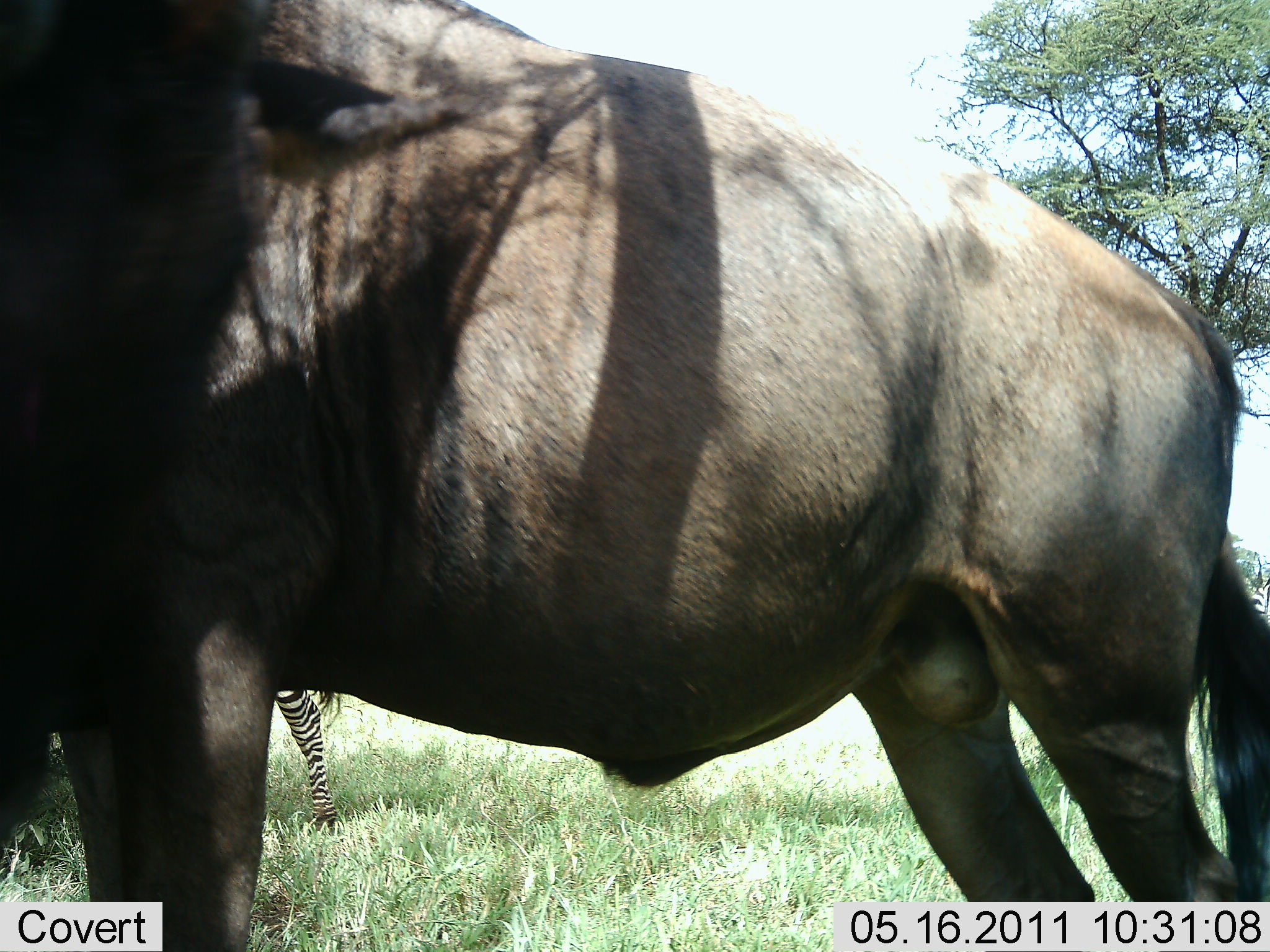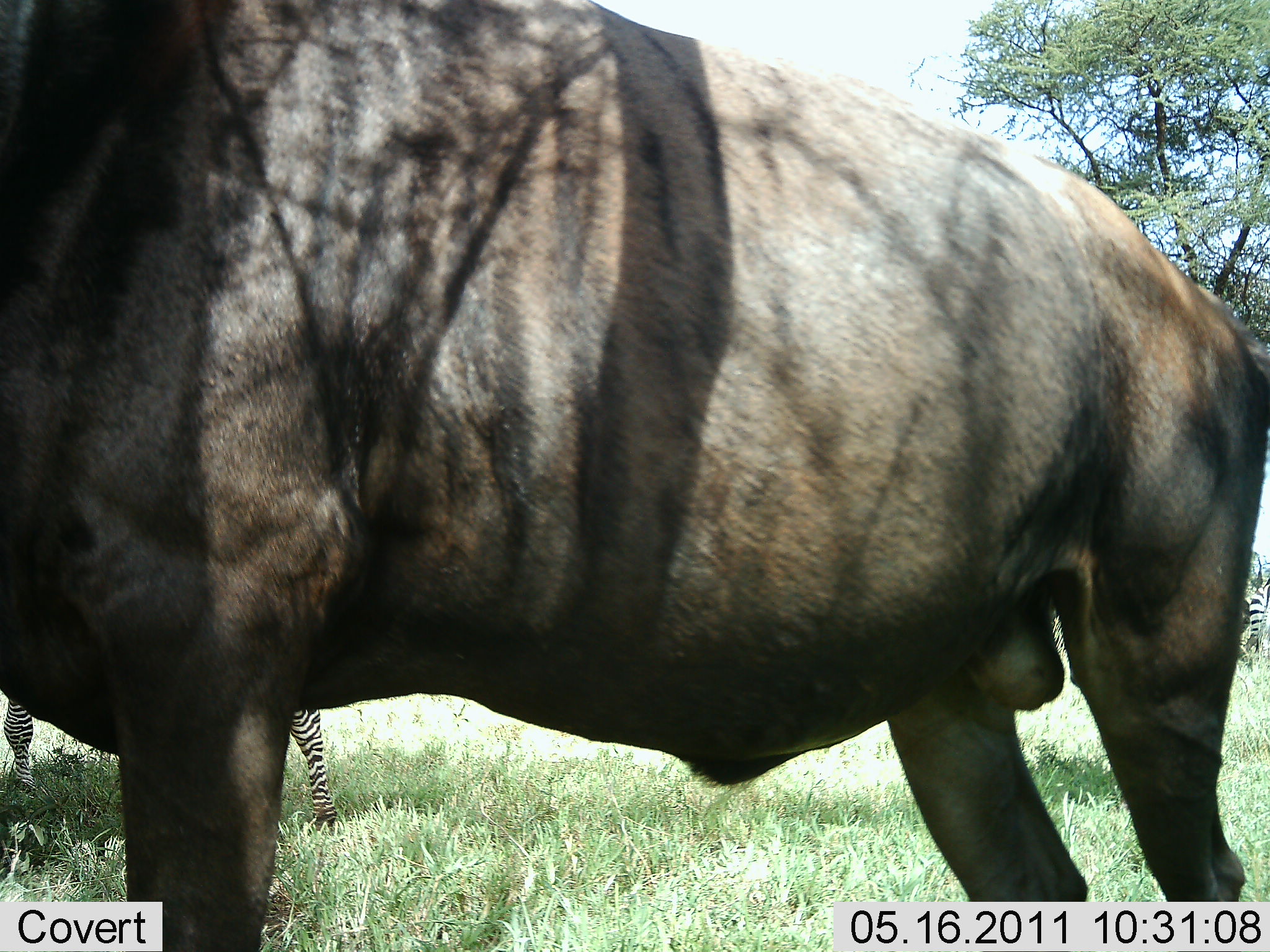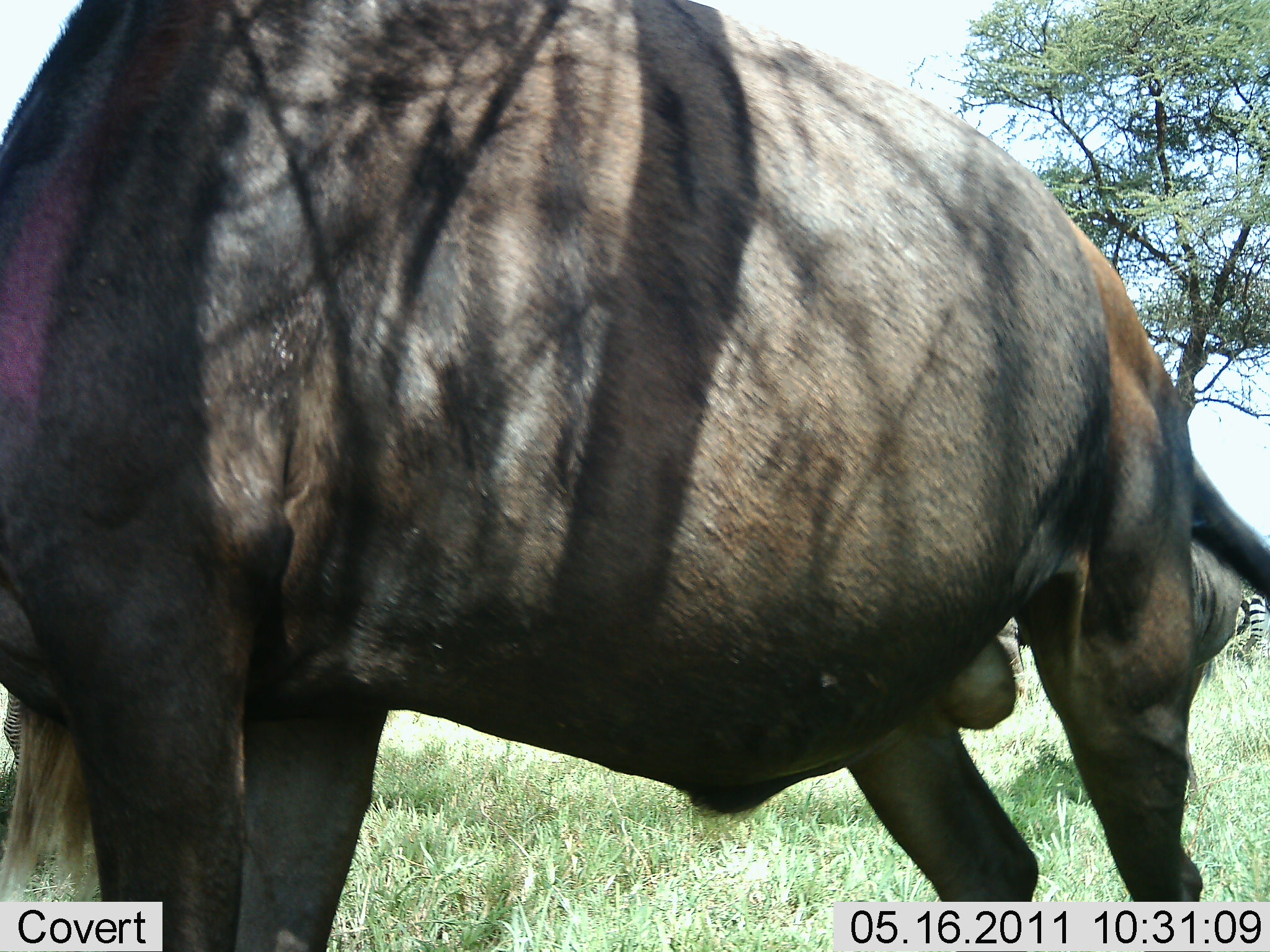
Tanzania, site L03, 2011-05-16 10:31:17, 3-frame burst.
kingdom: Animalia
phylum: Chordata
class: Mammalia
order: Artiodactyla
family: Bovidae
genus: Connochaetes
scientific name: Connochaetes taurinus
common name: blue wildebeest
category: wildebeest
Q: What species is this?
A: Wildebeest (blue wildebeest) (Connochaetes taurinus).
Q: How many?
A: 1.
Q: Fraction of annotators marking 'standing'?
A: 100%.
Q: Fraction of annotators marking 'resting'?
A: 0%.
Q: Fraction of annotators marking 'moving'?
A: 0%.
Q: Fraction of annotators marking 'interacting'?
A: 0%.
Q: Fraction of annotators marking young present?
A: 0%.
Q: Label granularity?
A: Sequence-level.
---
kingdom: Animalia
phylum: Chordata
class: Mammalia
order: Perissodactyla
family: Equidae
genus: Equus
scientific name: Equus quagga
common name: plains zebra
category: zebra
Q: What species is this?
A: Zebra (plains zebra) (Equus quagga).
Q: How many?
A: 2.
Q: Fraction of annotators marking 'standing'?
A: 92%.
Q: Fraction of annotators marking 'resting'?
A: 0%.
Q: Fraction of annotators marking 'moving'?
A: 8%.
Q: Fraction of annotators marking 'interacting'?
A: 0%.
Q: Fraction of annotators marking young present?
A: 0%.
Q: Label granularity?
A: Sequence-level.